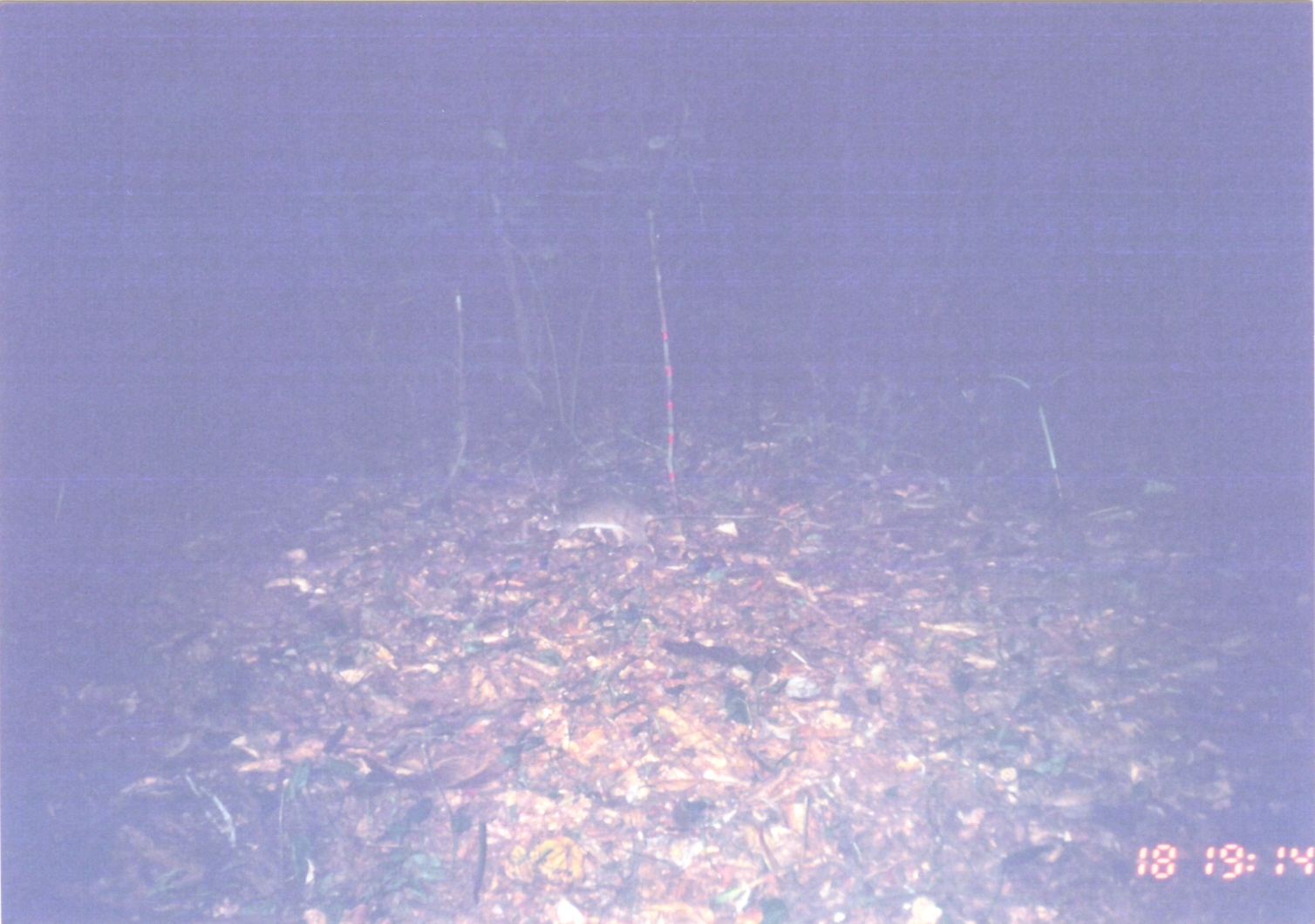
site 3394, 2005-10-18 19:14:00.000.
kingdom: Animalia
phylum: Chordata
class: Mammalia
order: Rodentia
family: Nesomyidae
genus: Cricetomys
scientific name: Cricetomys gambianus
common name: african giant pouched rat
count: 1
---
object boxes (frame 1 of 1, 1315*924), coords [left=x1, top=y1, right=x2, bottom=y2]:
cricetomys gambianus: [left=534, top=489, right=771, bottom=556]